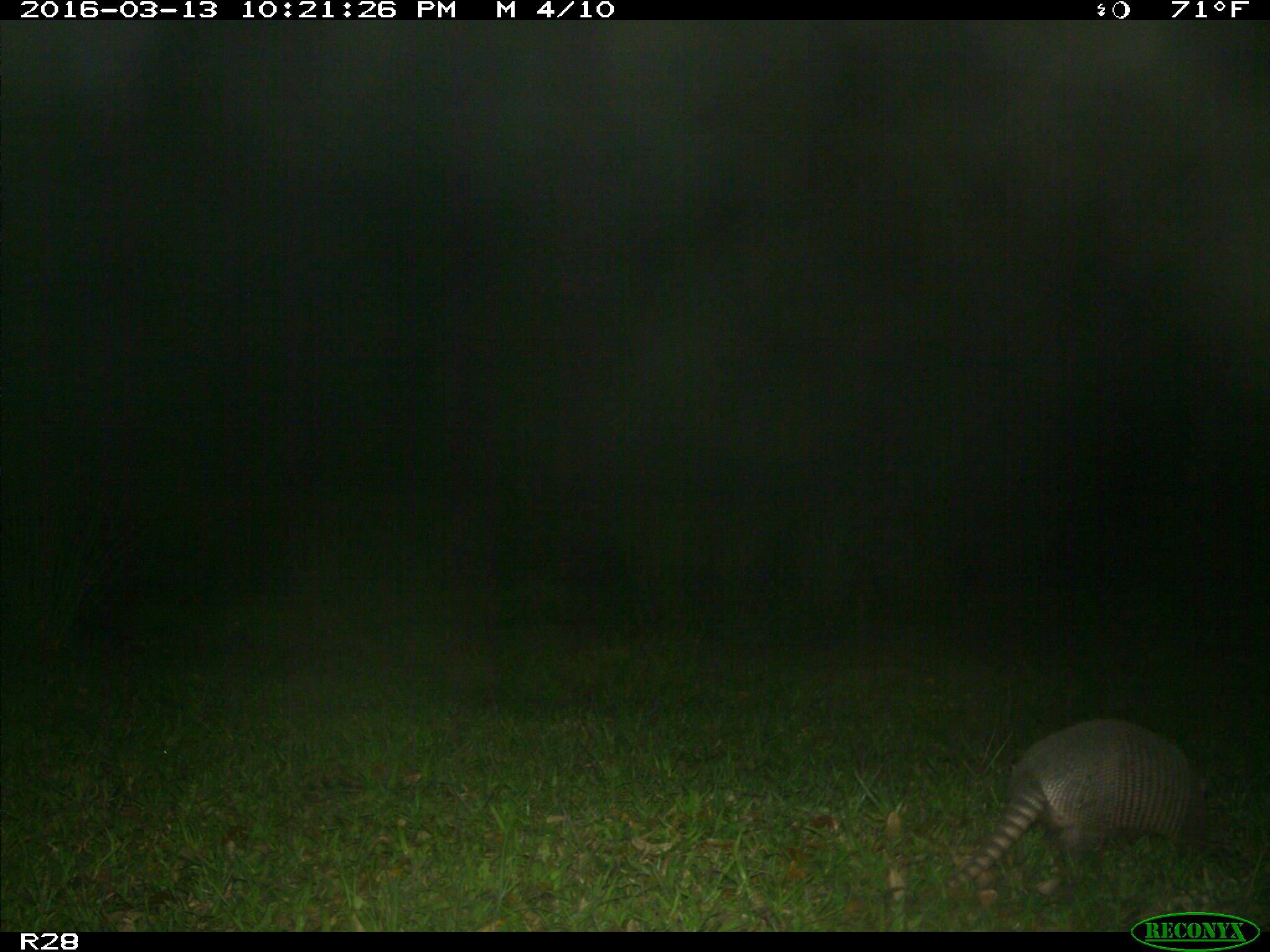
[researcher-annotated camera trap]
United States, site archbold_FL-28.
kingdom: Animalia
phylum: Chordata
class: Mammalia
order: Cingulata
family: Dasypodidae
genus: Dasypus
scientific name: Dasypus novemcinctus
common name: nine-banded armadillo